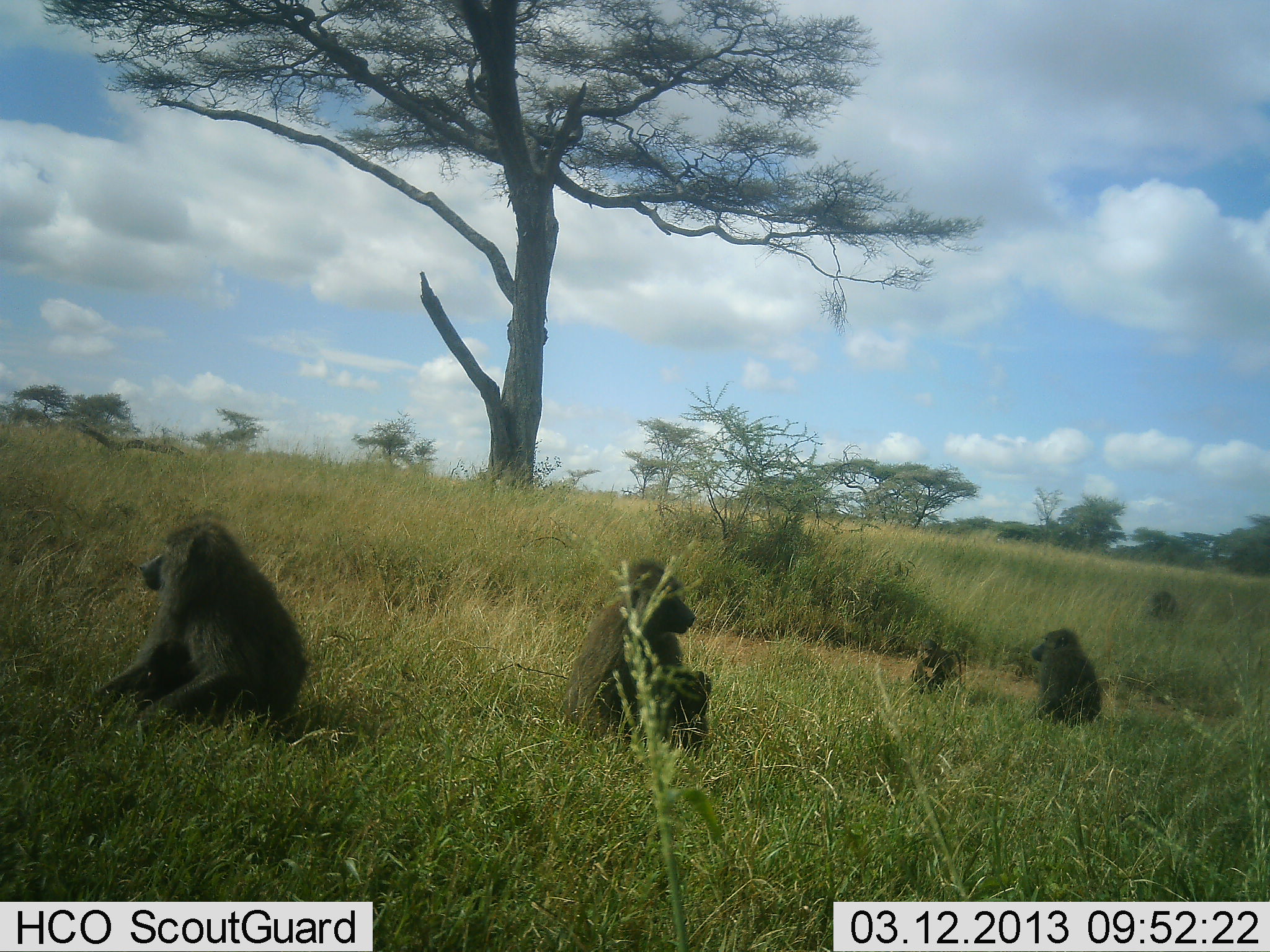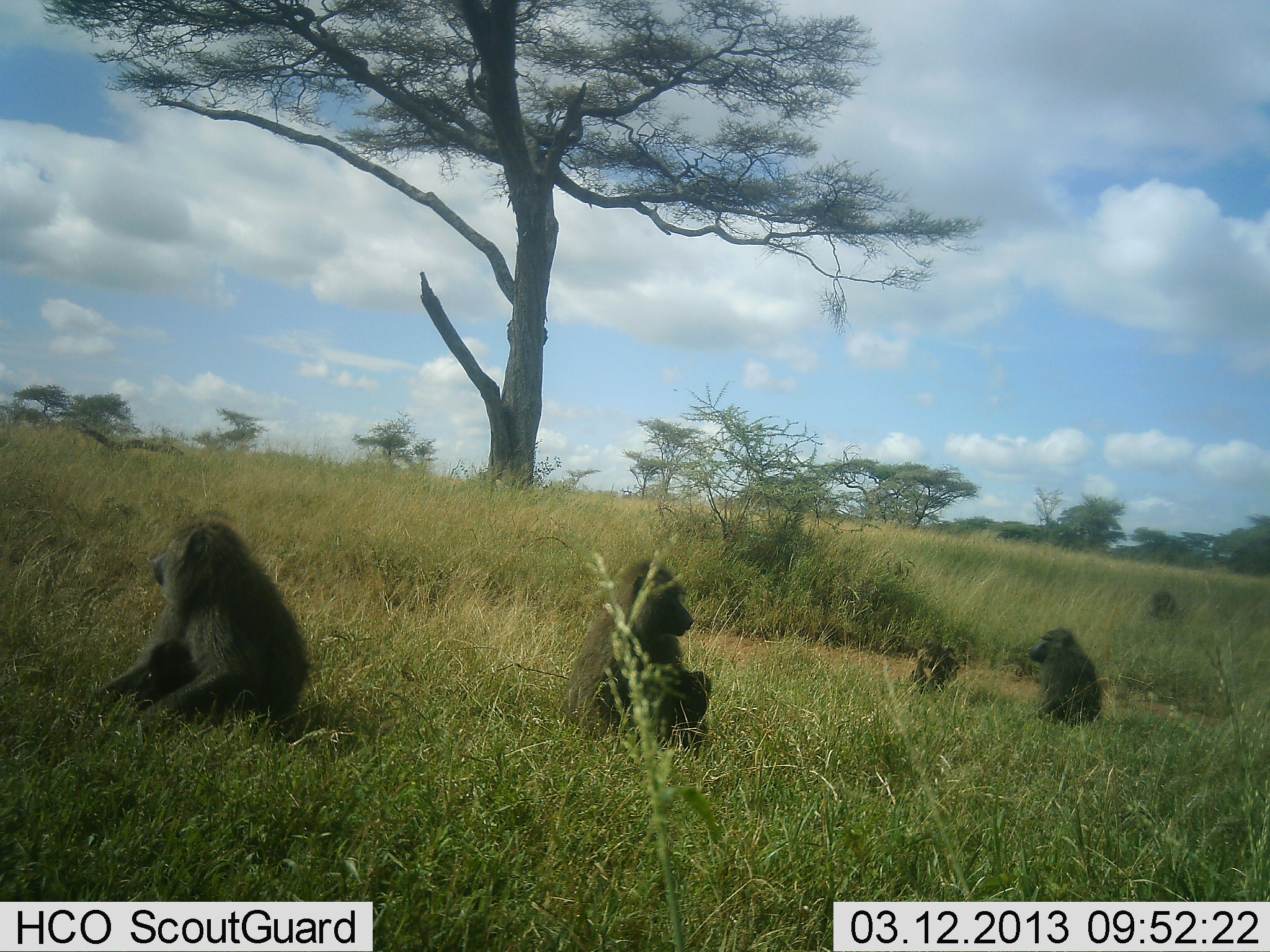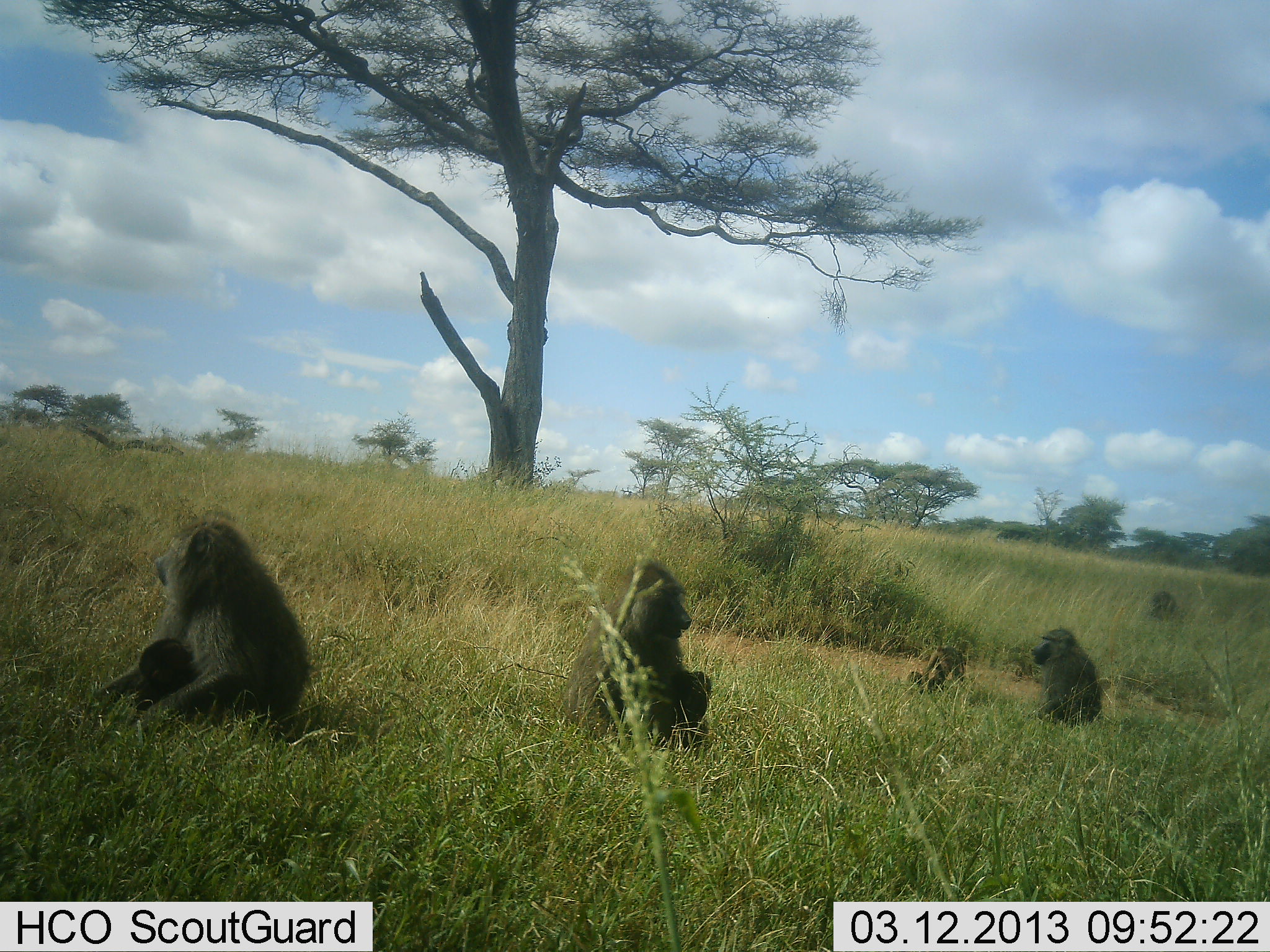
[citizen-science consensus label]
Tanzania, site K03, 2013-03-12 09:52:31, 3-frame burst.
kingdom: Animalia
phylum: Chordata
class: Mammalia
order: Primates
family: Cercopithecidae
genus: Papio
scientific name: Papio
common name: baboon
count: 4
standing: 6%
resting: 94%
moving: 9%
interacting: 6%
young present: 59%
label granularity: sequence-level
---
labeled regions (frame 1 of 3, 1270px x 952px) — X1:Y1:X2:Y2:
animal: 86:518:311:745; 562:560:711:753; 1027:626:1103:729; 909:639:966:696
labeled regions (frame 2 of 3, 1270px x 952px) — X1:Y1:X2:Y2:
animal: 86:518:311:745; 562:560:716:753; 1027:626:1103:729; 909:639:966:696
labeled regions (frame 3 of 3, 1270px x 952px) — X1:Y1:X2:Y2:
animal: 86:518:311:745; 562:559:716:752; 1027:626:1103:729; 909:639:966:696